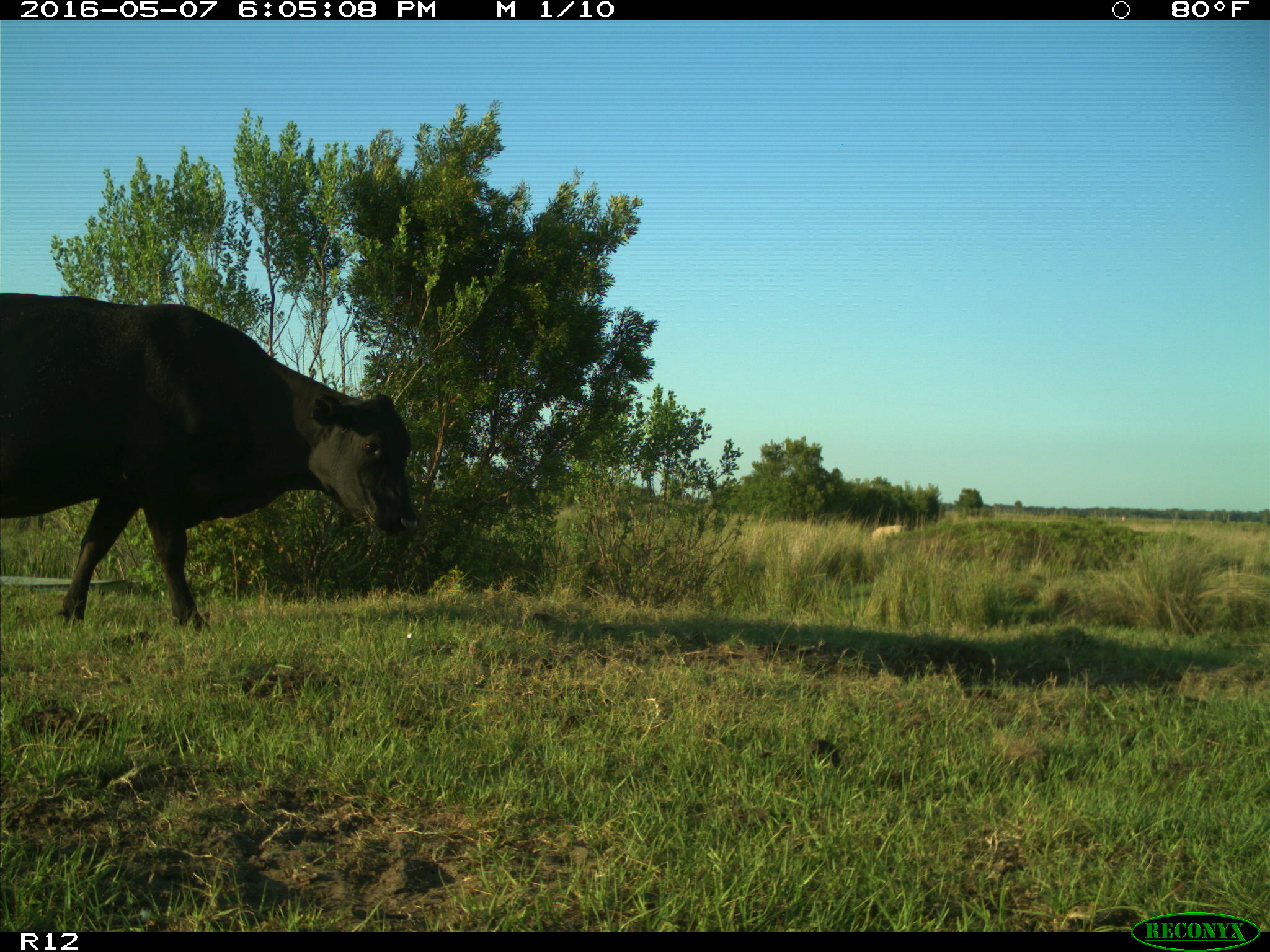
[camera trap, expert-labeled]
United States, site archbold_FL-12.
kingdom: Animalia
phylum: Chordata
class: Mammalia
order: Artiodactyla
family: Bovidae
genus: Bos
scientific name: Bos taurus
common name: domestic cow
Bos taurus (domestic cow).